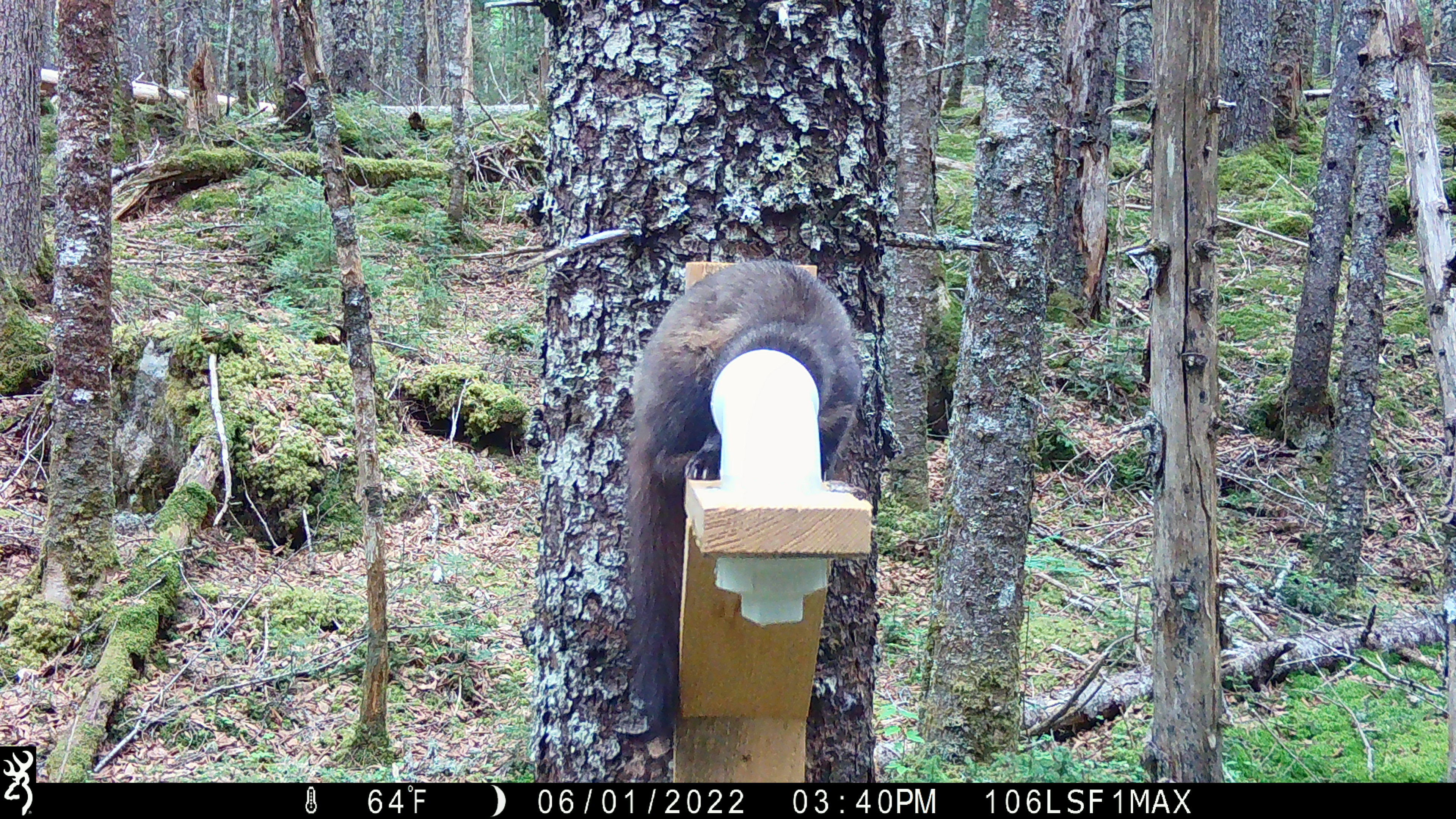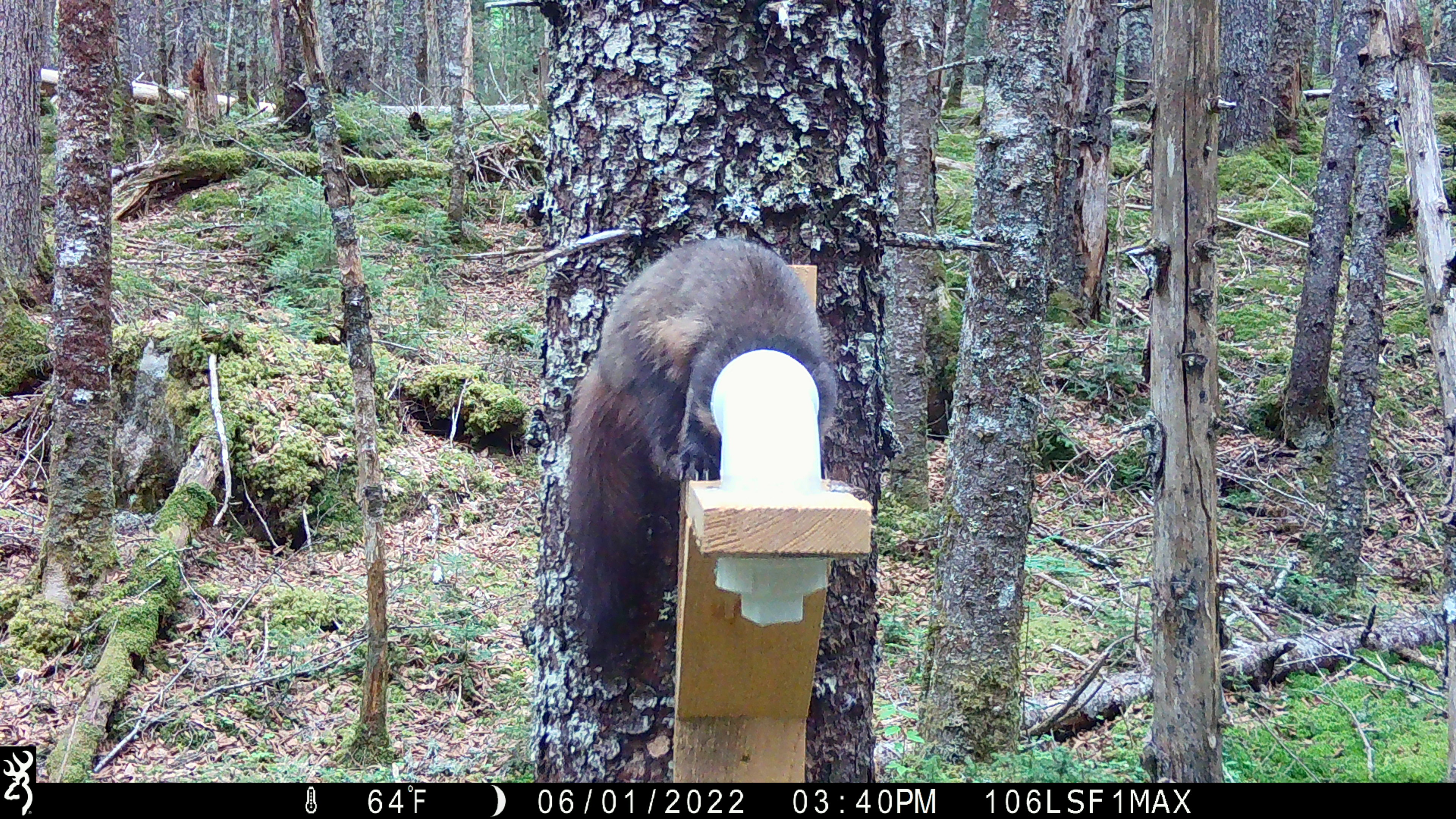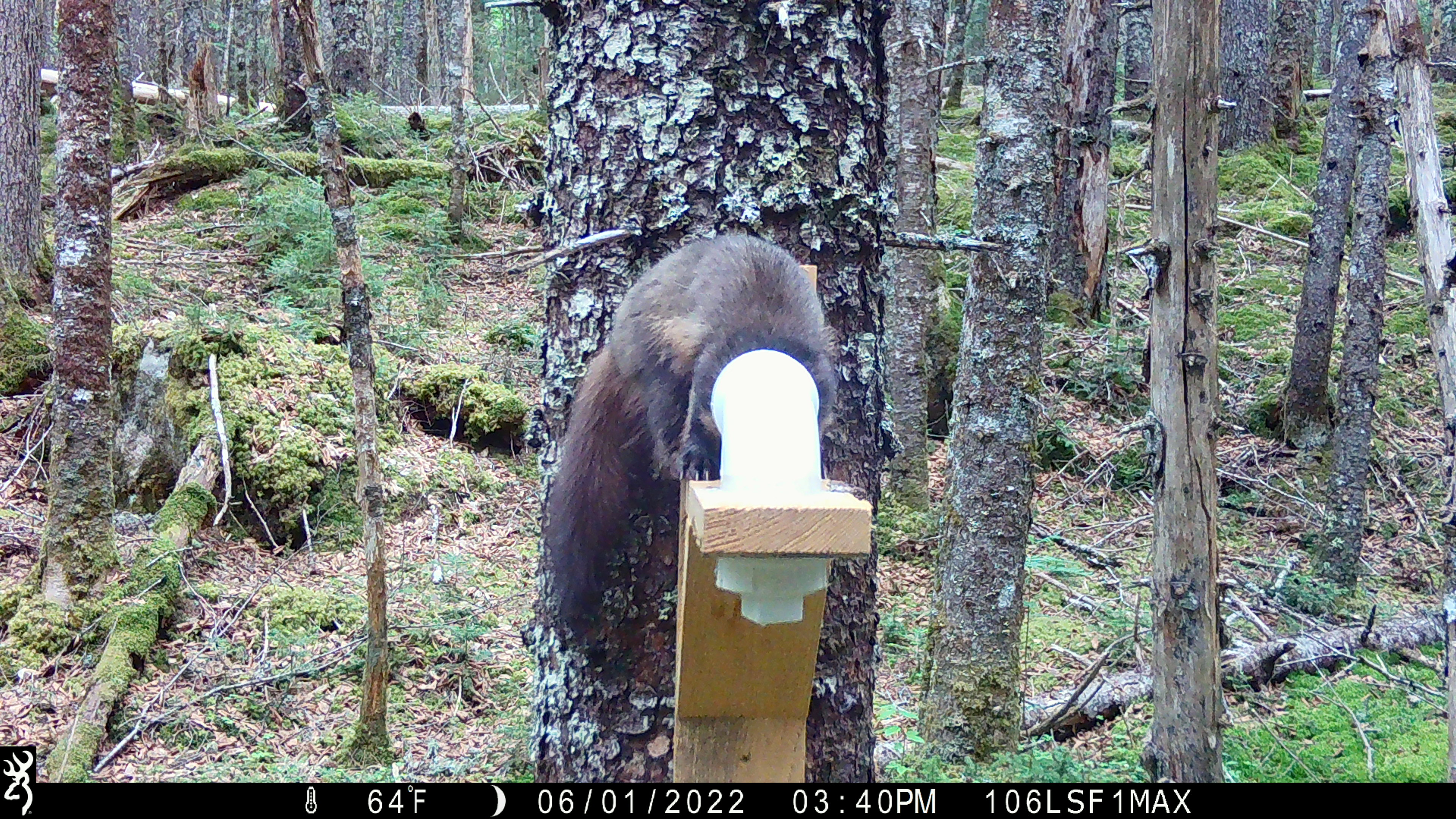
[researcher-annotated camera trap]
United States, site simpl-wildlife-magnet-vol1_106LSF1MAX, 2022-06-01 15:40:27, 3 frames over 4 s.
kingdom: Animalia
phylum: Chordata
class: Mammalia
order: Carnivora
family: Mustelidae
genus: Martes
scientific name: Martes americana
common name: american marten